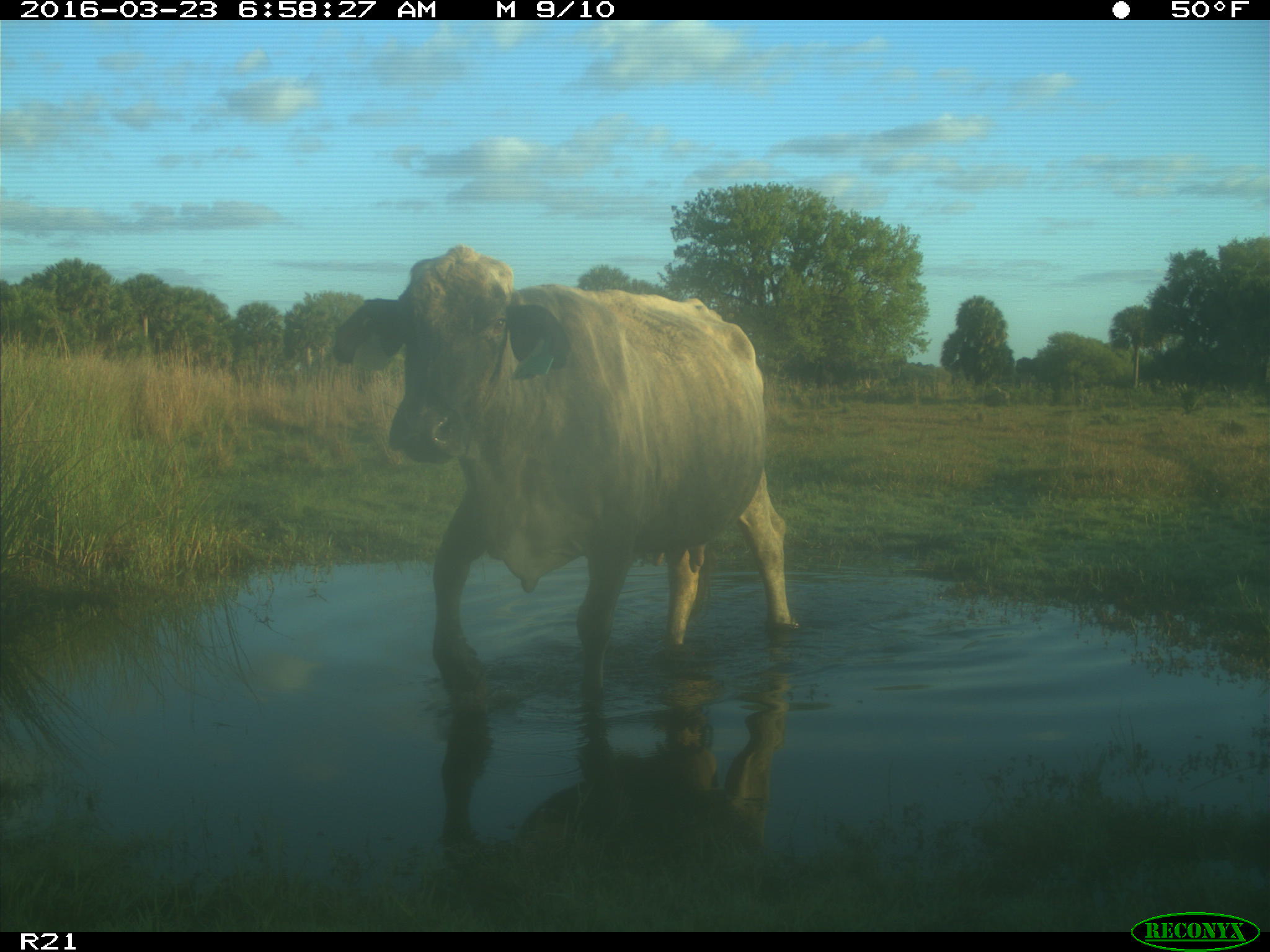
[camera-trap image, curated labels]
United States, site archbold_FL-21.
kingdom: Animalia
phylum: Chordata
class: Mammalia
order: Artiodactyla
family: Bovidae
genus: Bos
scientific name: Bos taurus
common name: domestic cow